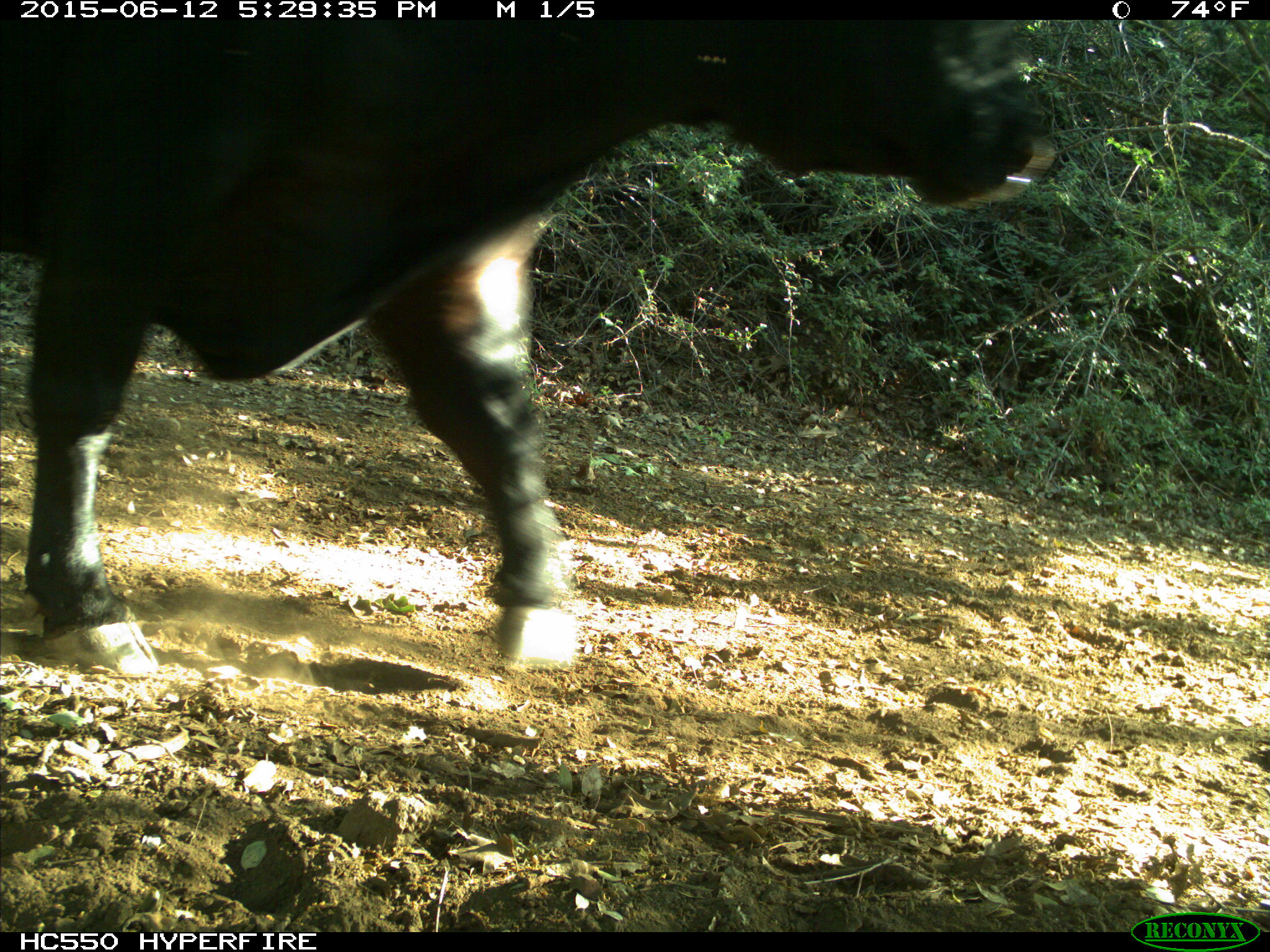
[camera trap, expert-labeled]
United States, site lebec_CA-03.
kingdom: Animalia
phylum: Chordata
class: Mammalia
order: Artiodactyla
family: Bovidae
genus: Bos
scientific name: Bos taurus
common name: domestic cow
Bos taurus (domestic cow).